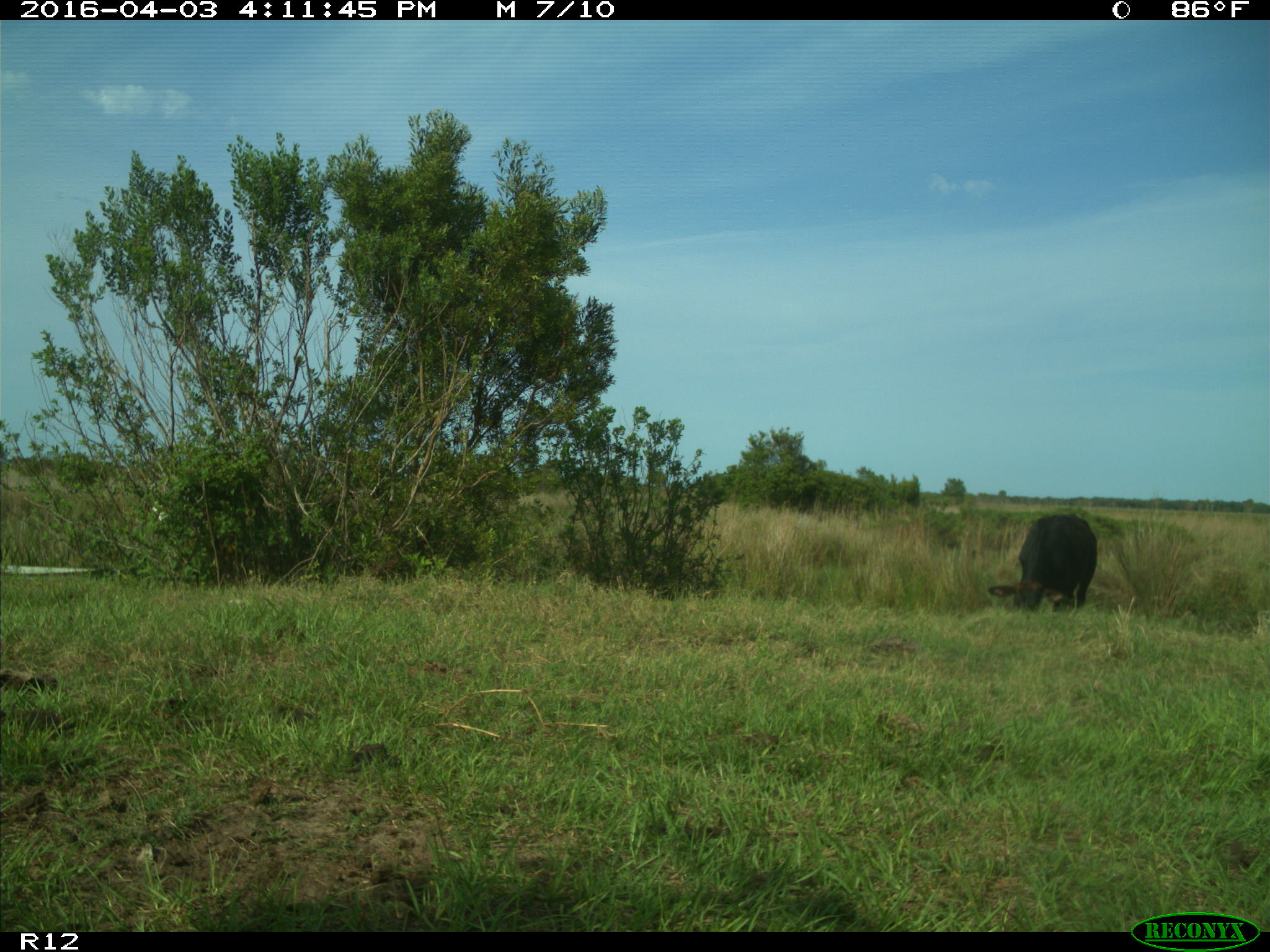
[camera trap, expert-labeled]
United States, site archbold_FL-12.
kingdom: Animalia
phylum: Chordata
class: Mammalia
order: Artiodactyla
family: Bovidae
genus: Bos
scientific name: Bos taurus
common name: domestic cow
Bos taurus (domestic cow).